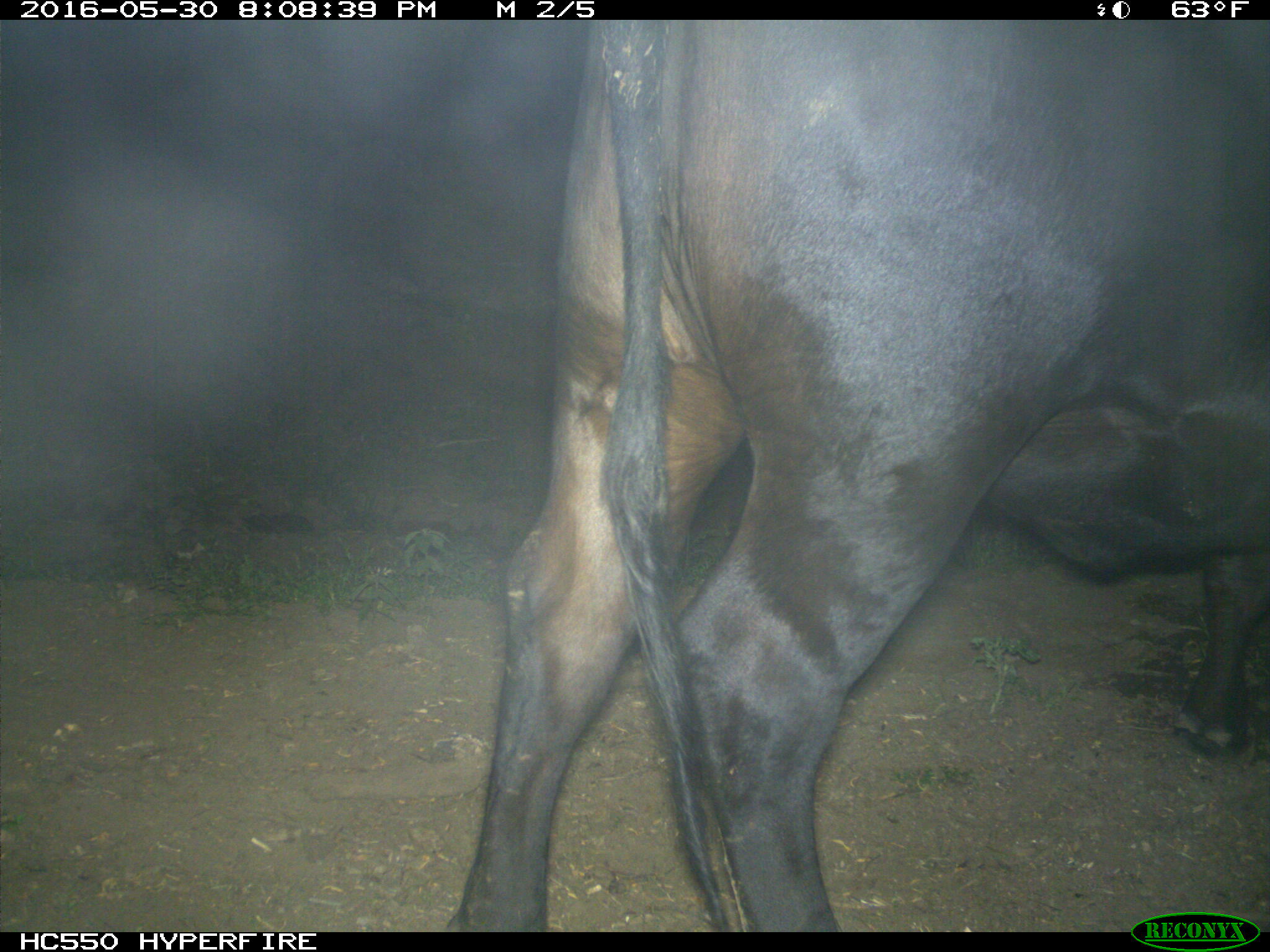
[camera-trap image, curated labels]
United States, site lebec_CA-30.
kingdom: Animalia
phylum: Chordata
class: Mammalia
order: Artiodactyla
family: Bovidae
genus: Bos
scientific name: Bos taurus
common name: domestic cow